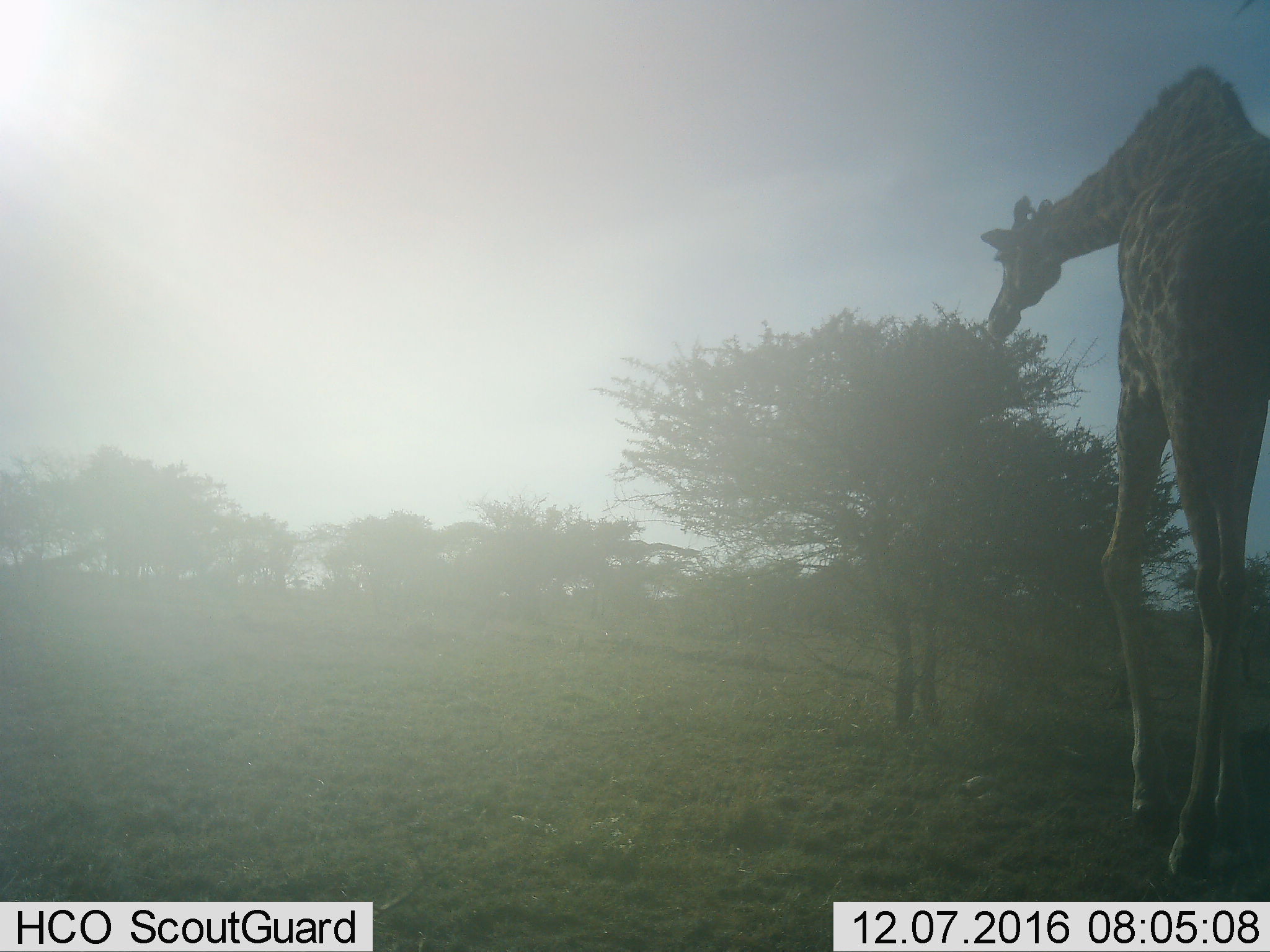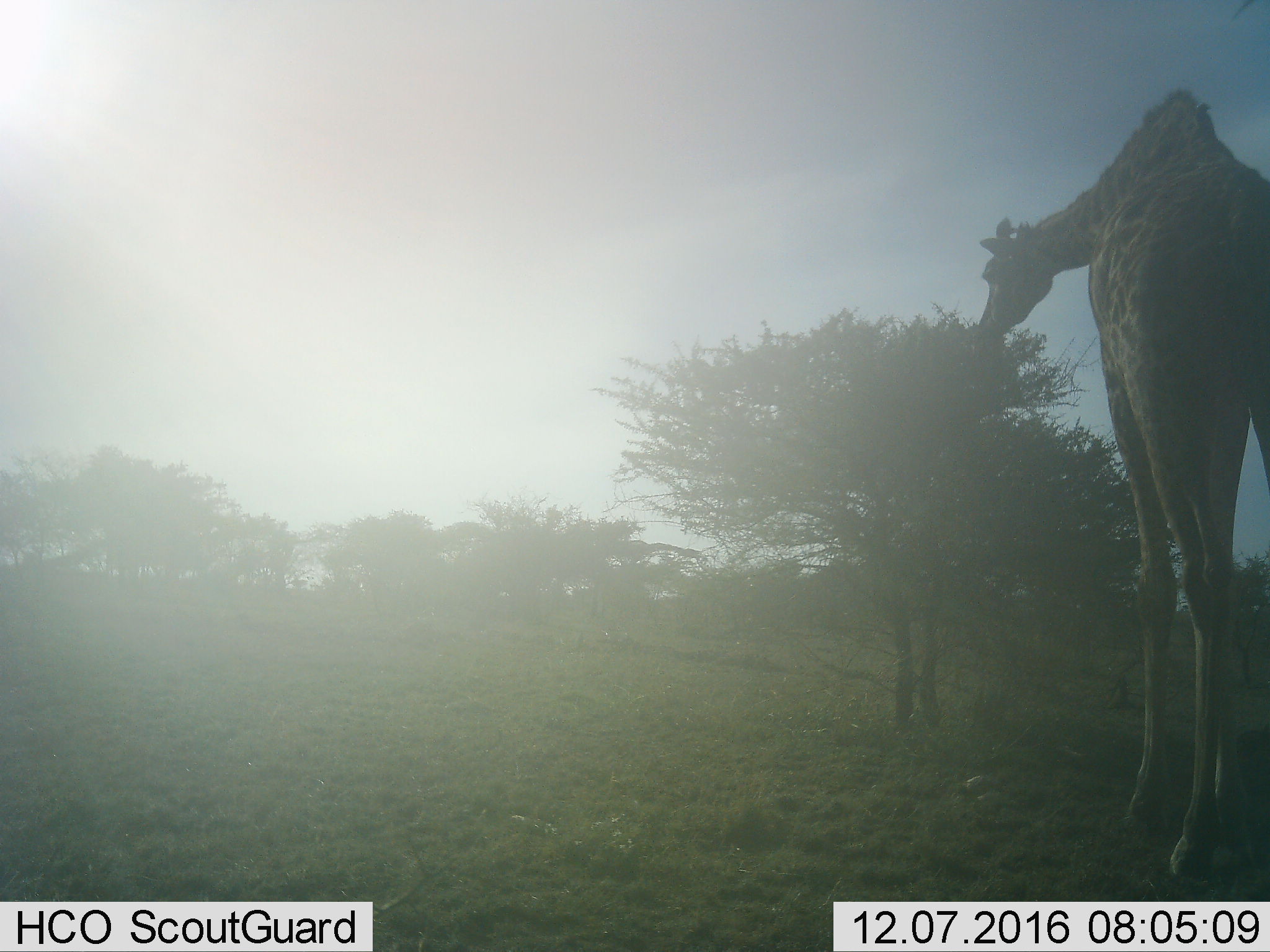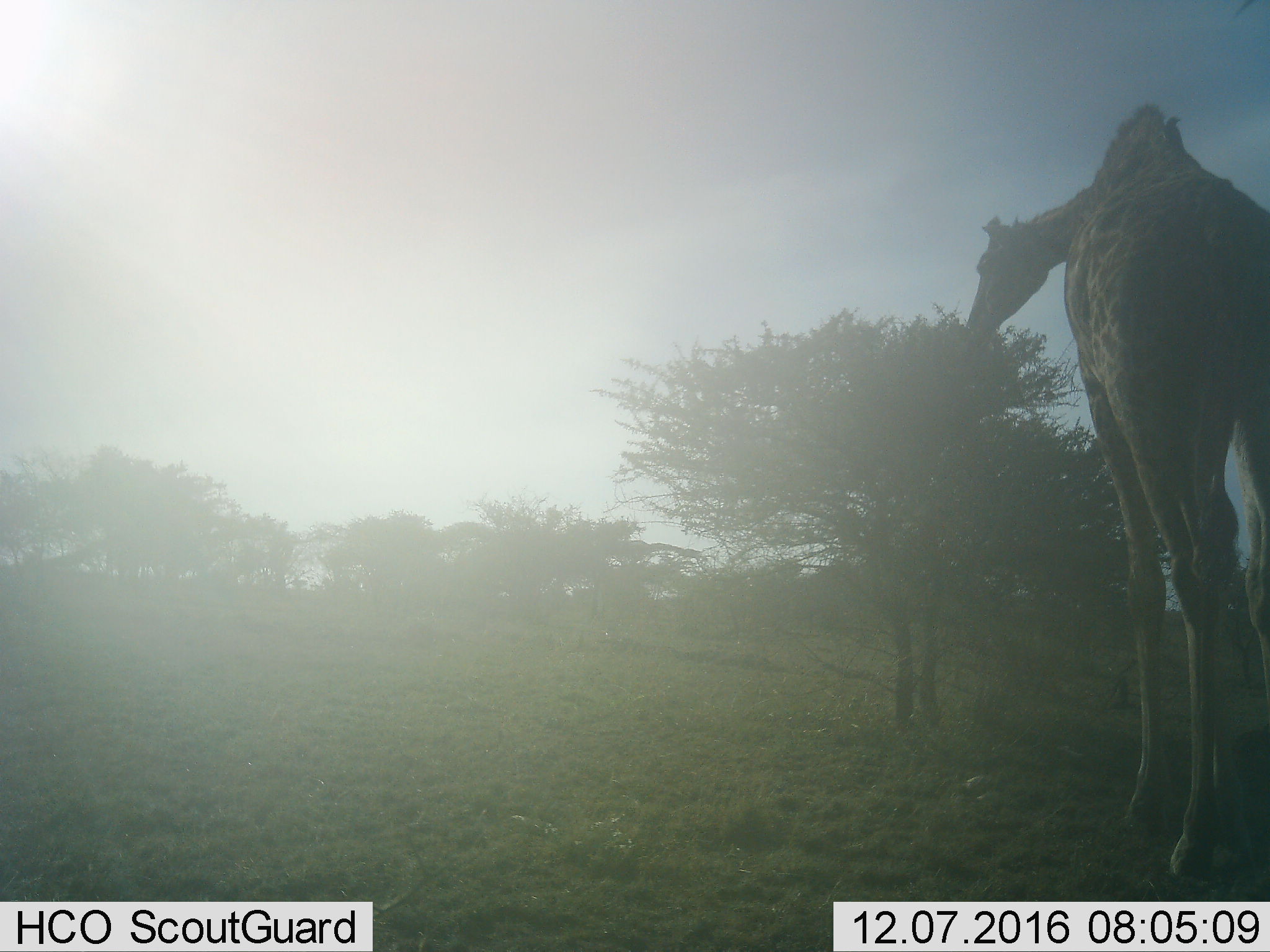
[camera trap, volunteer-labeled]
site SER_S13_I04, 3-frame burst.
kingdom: Animalia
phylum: Chordata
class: Mammalia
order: Artiodactyla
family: Giraffidae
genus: Giraffa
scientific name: Giraffa camelopardalis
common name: giraffe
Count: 1.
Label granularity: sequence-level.